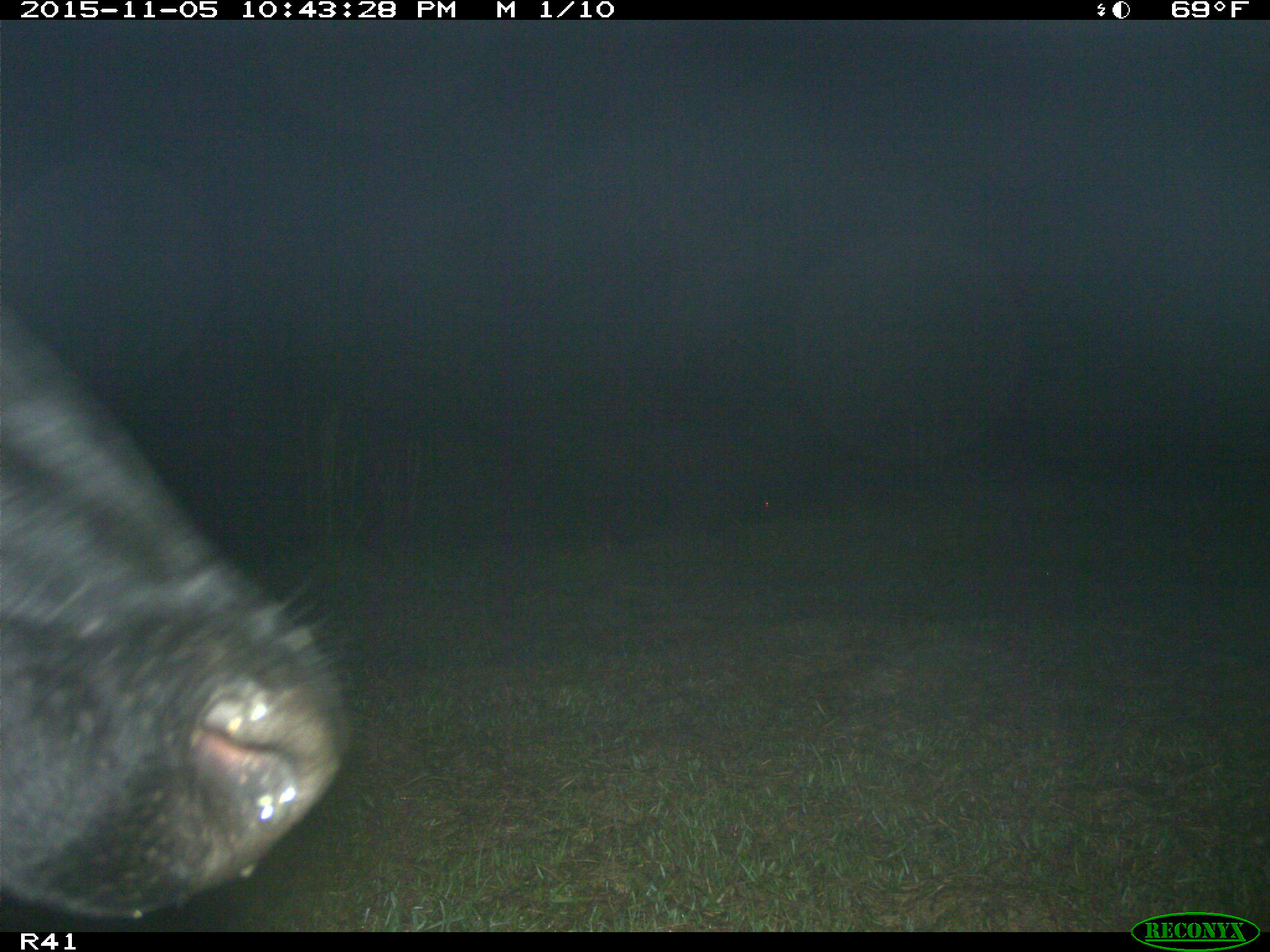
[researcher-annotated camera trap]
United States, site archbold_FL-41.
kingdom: Animalia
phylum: Chordata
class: Mammalia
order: Artiodactyla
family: Bovidae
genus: Bos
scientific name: Bos taurus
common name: domestic cow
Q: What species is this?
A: Bos taurus (domestic cow).